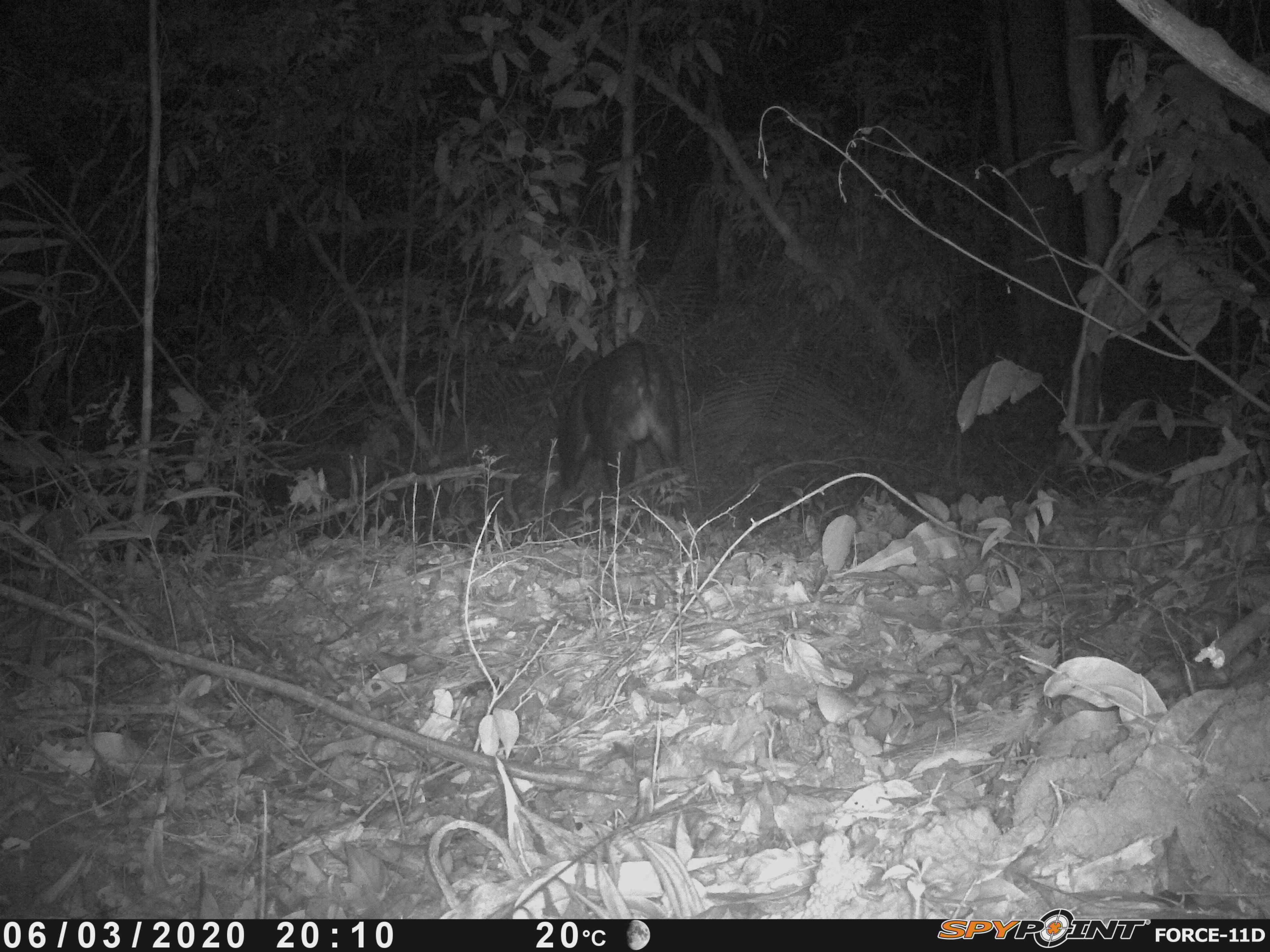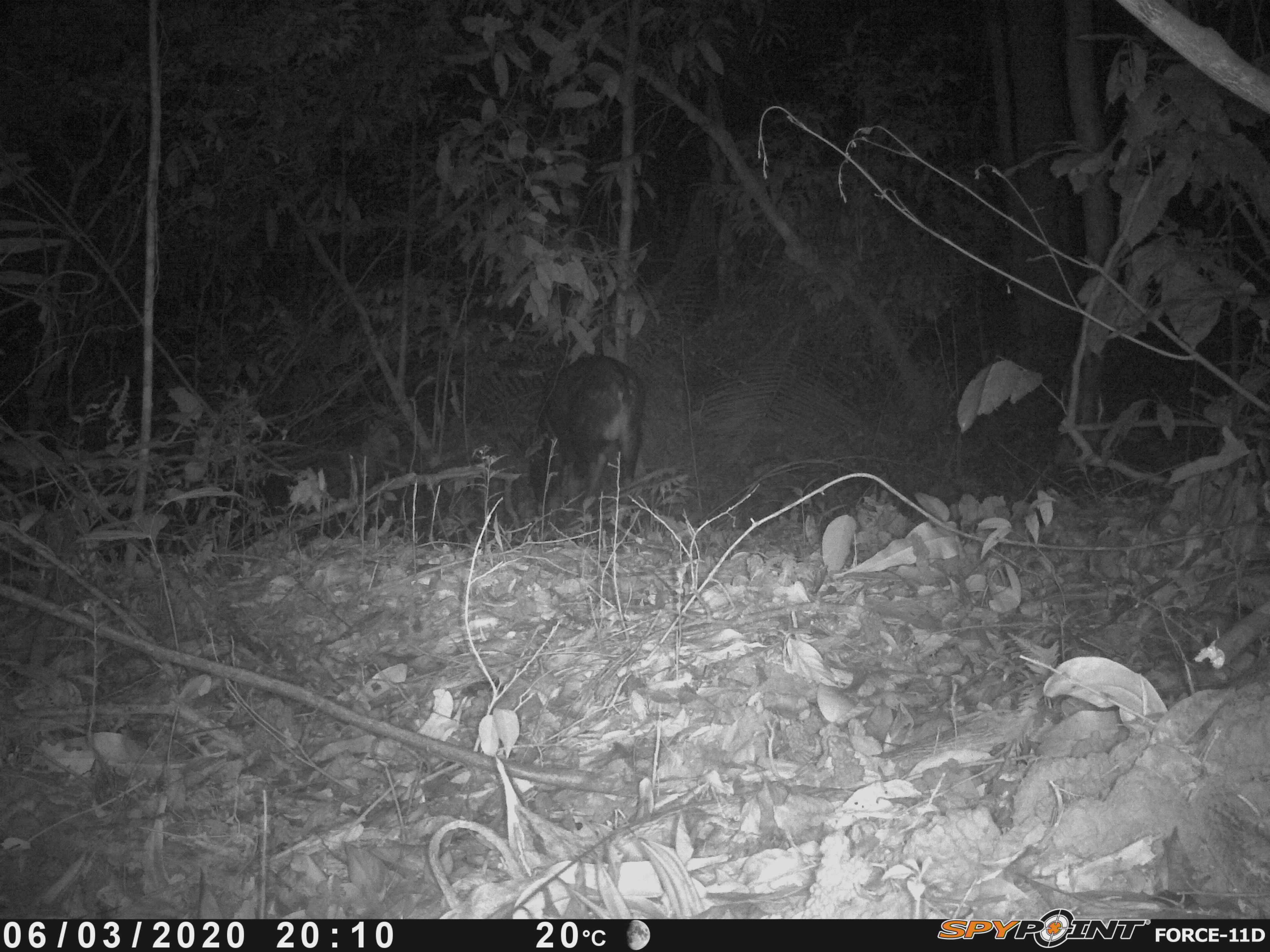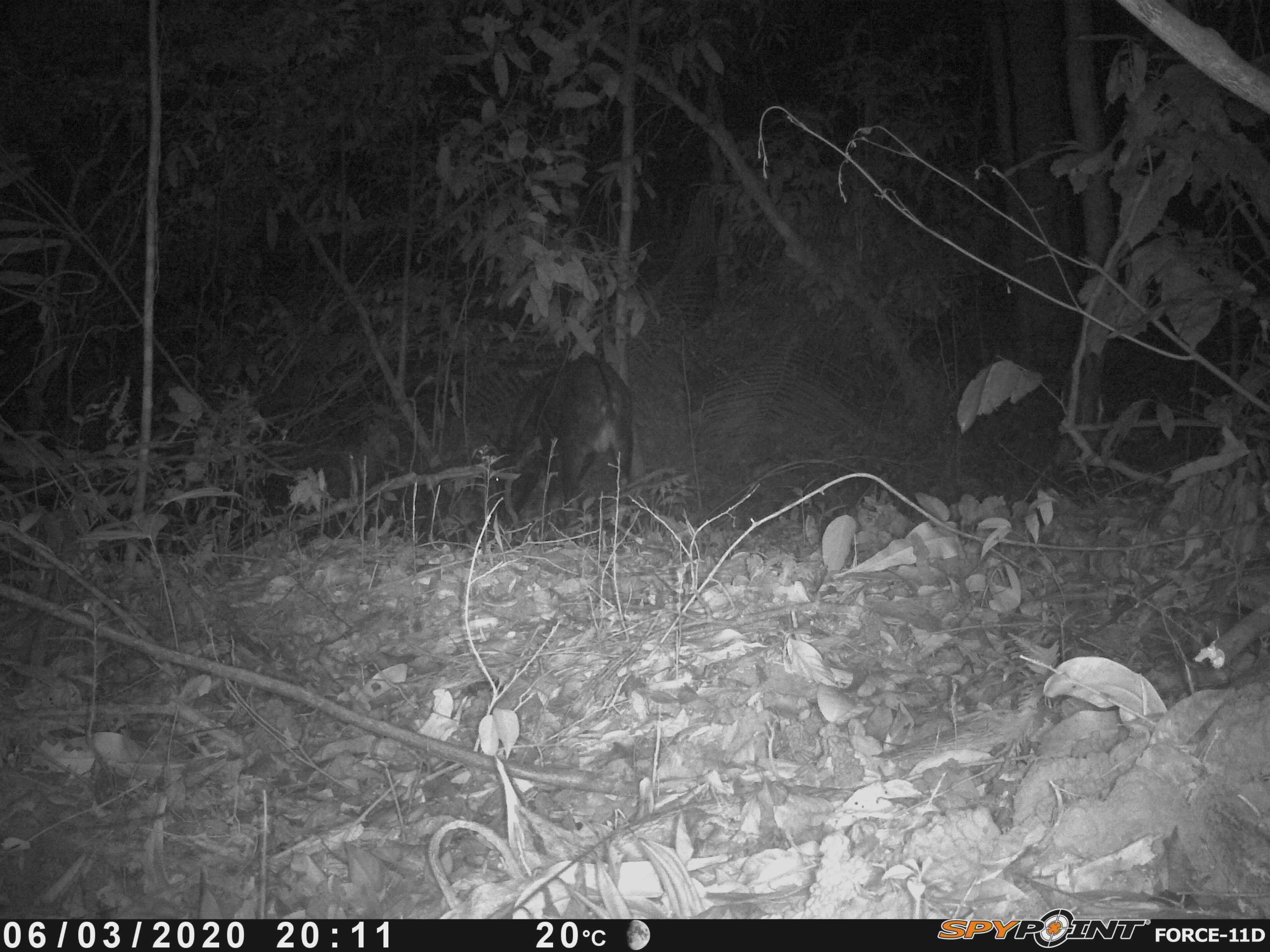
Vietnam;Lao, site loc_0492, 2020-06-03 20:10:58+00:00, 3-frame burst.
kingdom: Animalia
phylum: Chordata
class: Mammalia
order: Artiodactyla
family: Bovidae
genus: Capricornis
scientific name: Capricornis sumatraensis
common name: chinese serow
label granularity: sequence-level